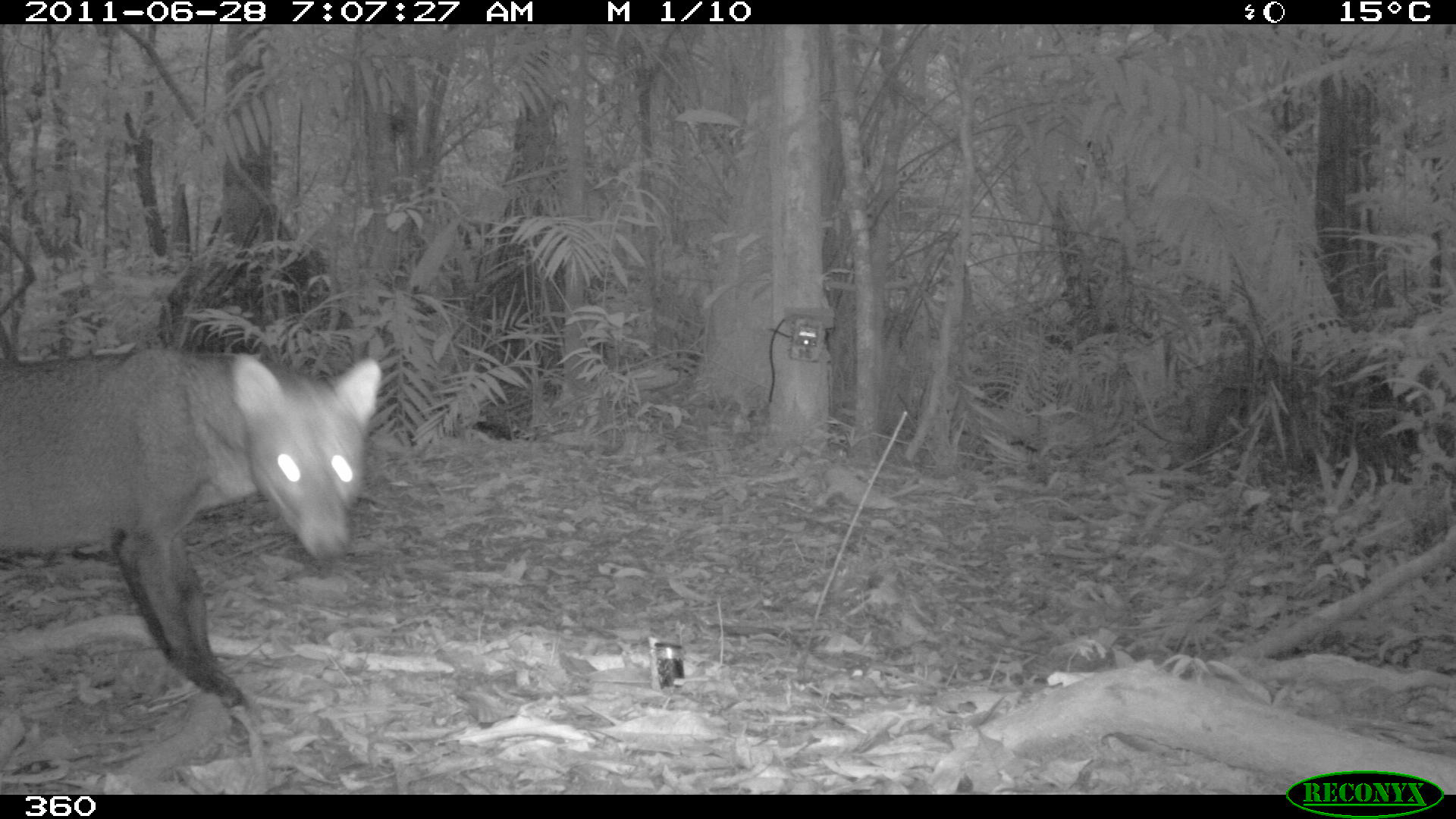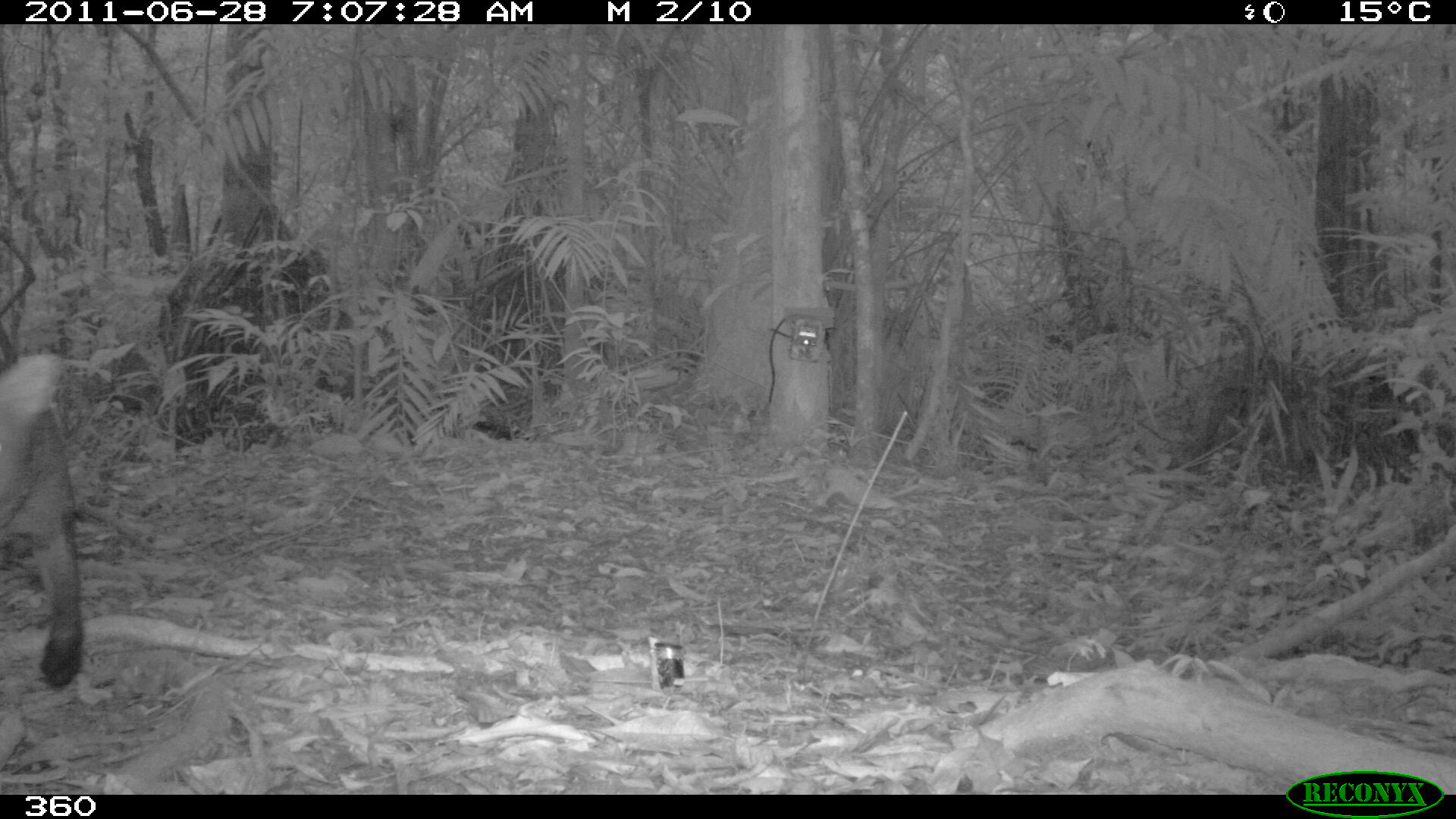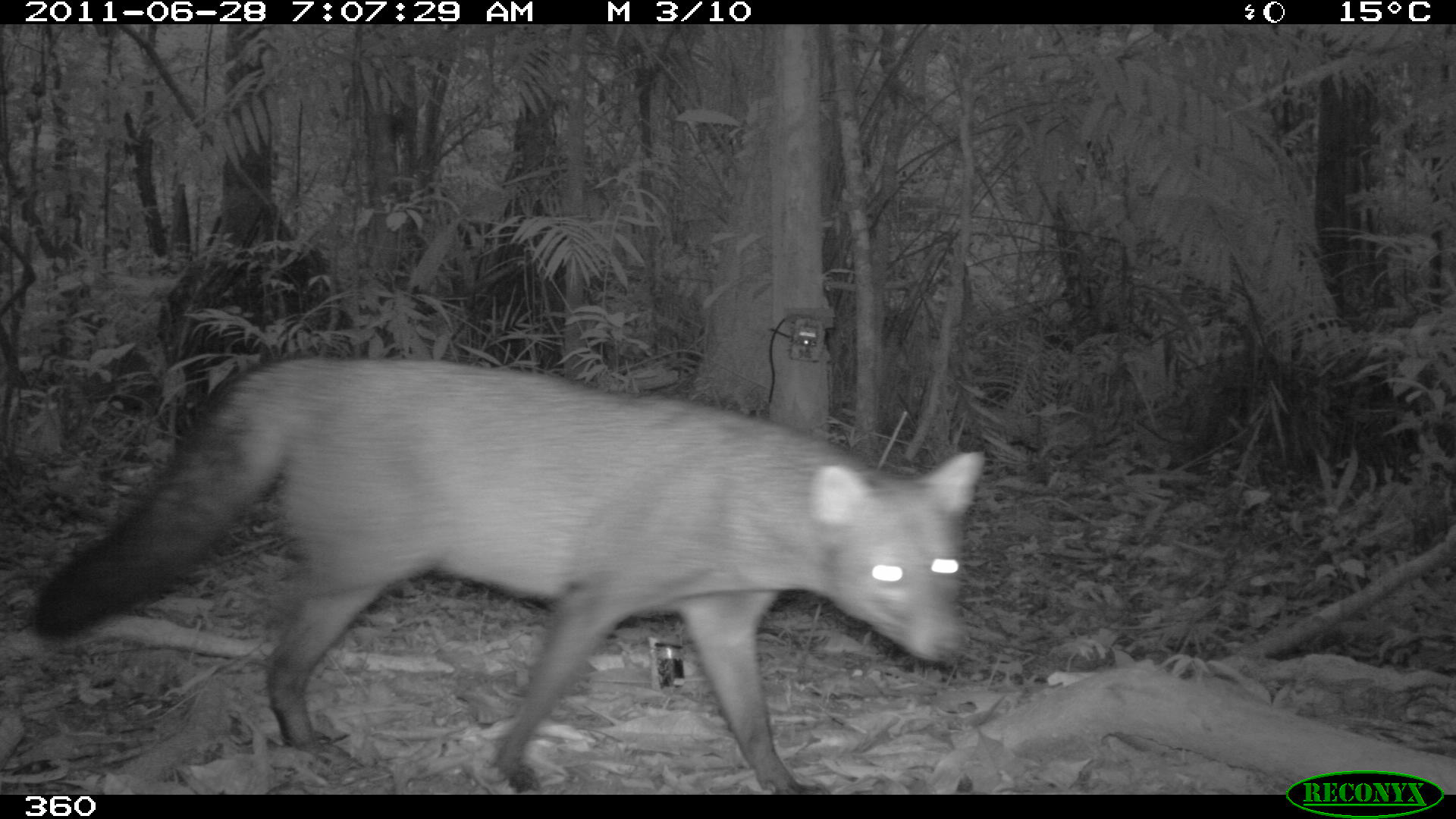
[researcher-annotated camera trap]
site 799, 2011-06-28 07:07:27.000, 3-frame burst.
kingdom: Animalia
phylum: Chordata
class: Mammalia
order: Carnivora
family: Canidae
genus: Atelocynus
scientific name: Atelocynus microtis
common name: short-eared dog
Atelocynus microtis (short-eared dog).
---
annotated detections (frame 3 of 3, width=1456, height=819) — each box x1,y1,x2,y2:
atelocynus microtis: 27,358,980,795